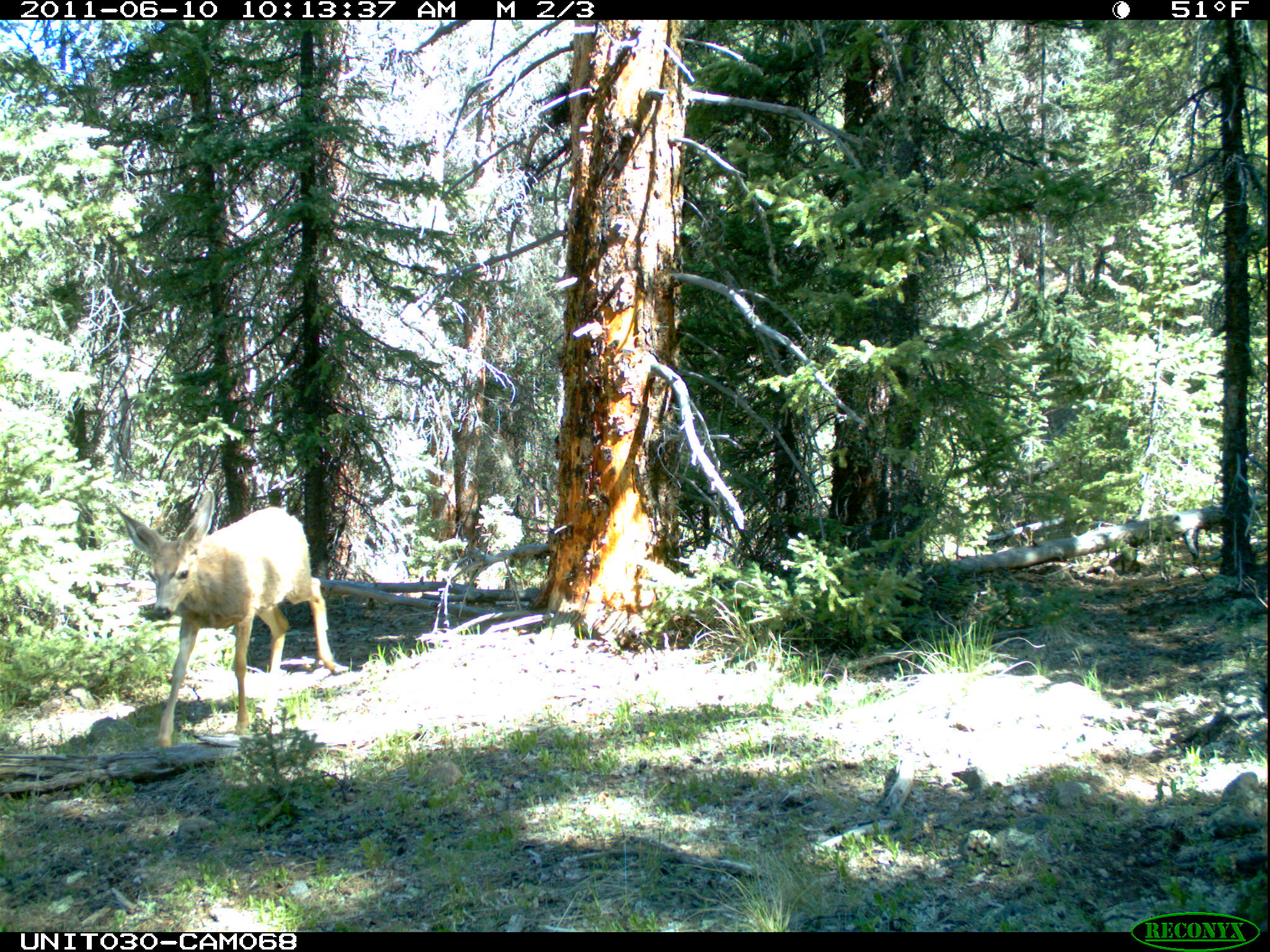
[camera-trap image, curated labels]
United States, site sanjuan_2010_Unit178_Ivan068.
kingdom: Animalia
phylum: Chordata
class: Mammalia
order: Artiodactyla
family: Cervidae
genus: Odocoileus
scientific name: Odocoileus hemionus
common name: mule deer